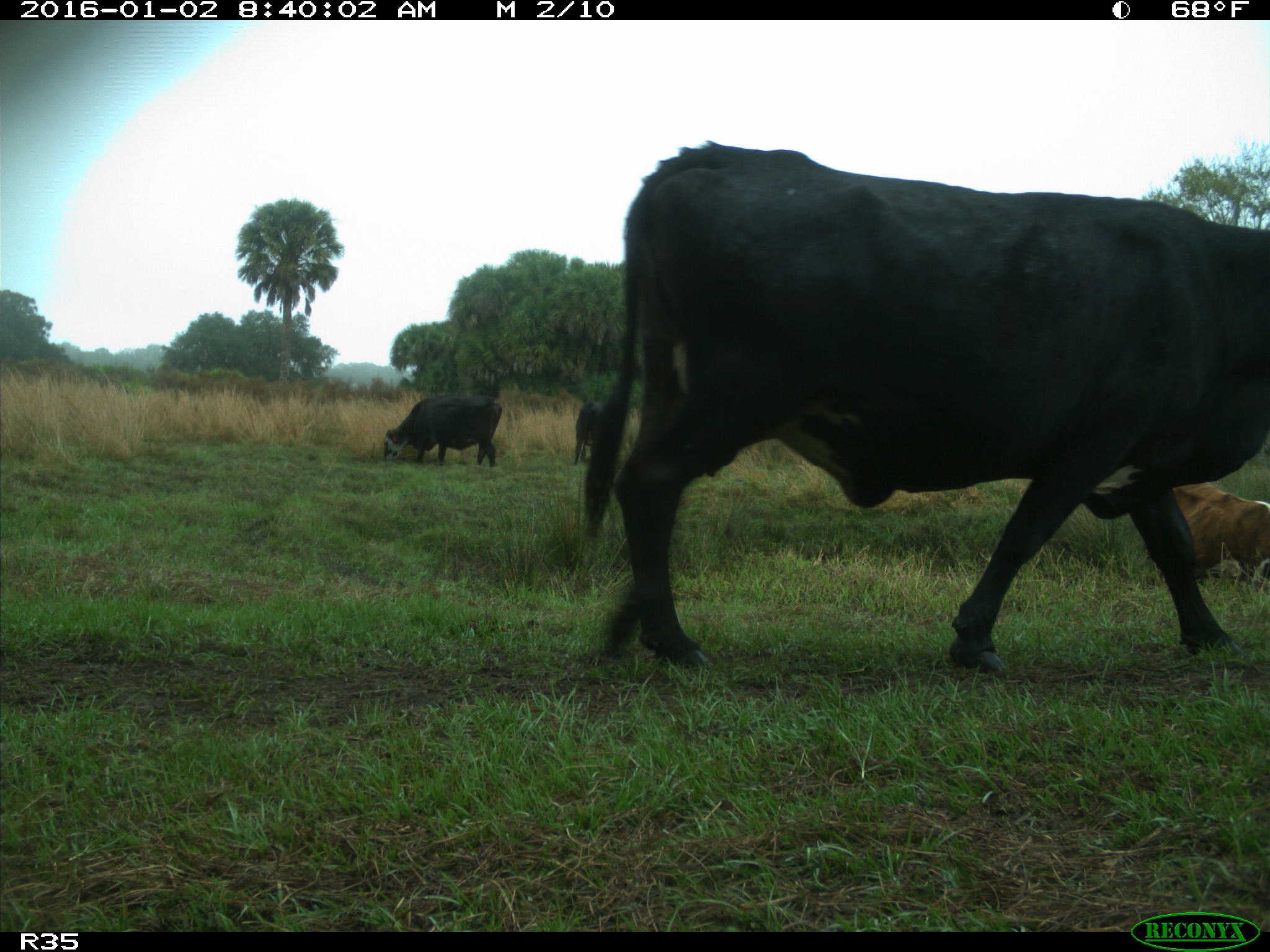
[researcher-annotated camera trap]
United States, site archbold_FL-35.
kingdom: Animalia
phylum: Chordata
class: Mammalia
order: Artiodactyla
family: Bovidae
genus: Bos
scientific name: Bos taurus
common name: domestic cow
Bos taurus (domestic cow).